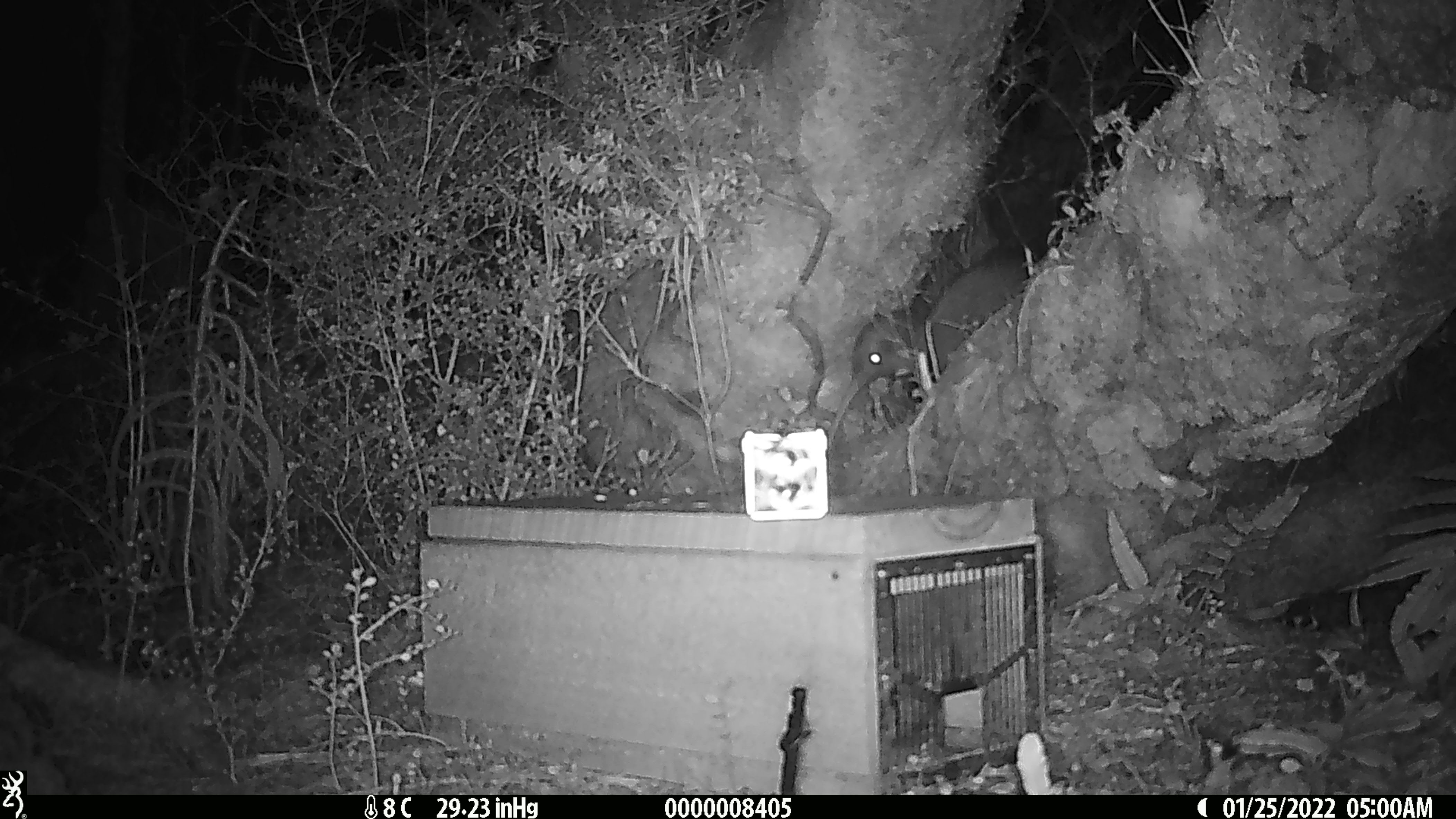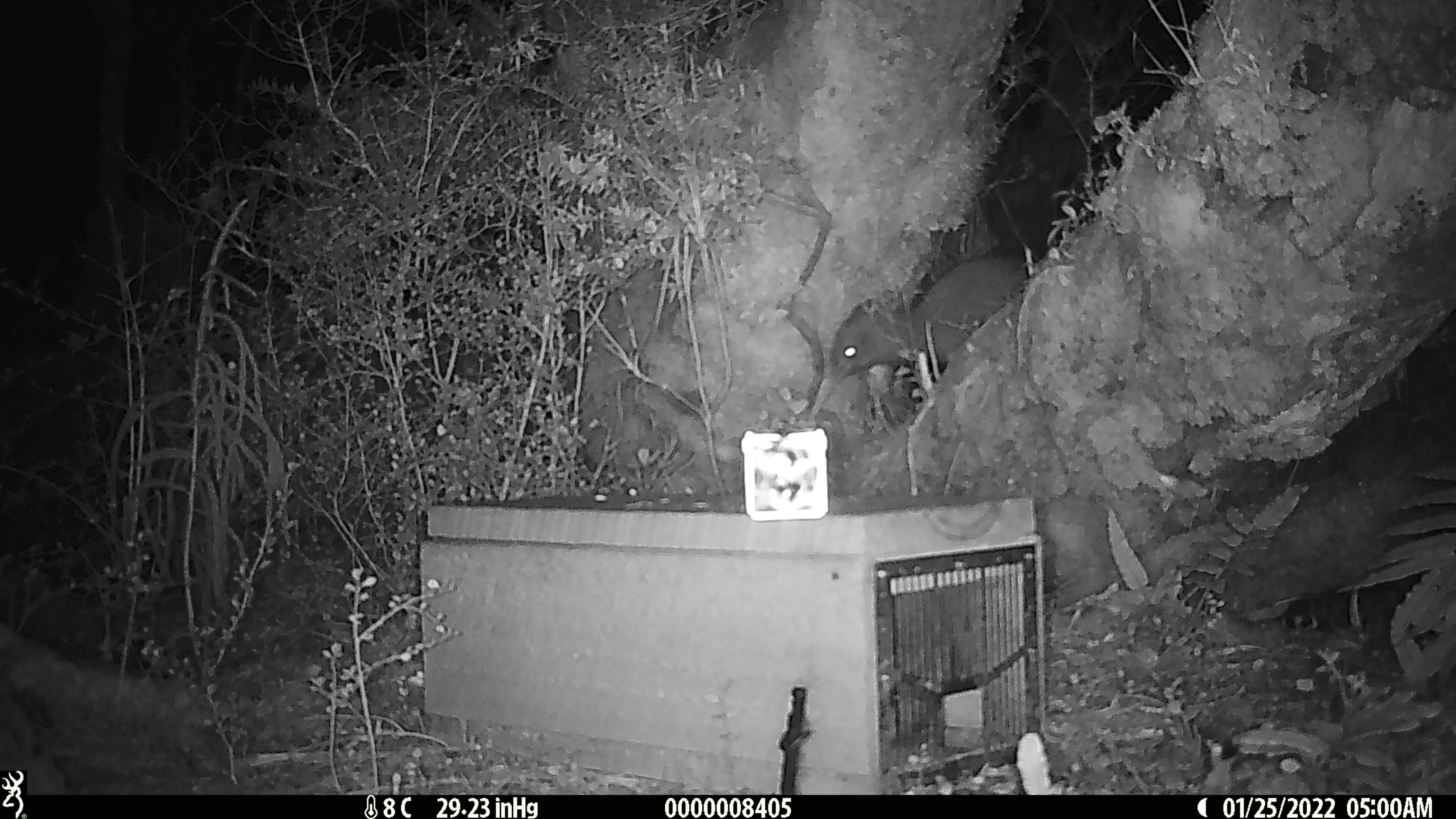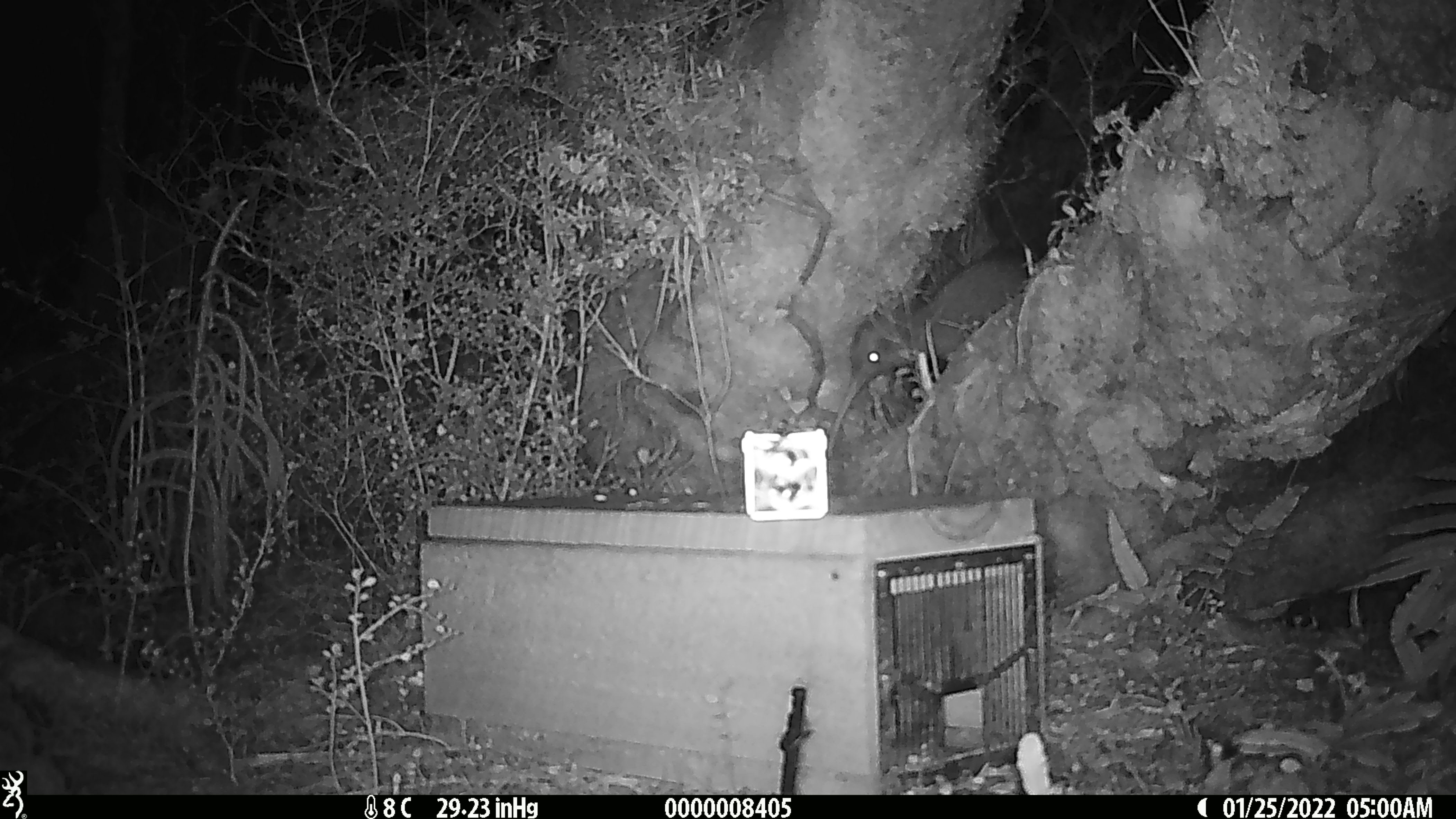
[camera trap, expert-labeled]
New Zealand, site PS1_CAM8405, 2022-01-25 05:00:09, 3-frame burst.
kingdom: Animalia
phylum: Chordata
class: Aves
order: Apterygiformes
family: Apterygidae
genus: Apteryx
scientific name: Apteryx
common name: kiwi